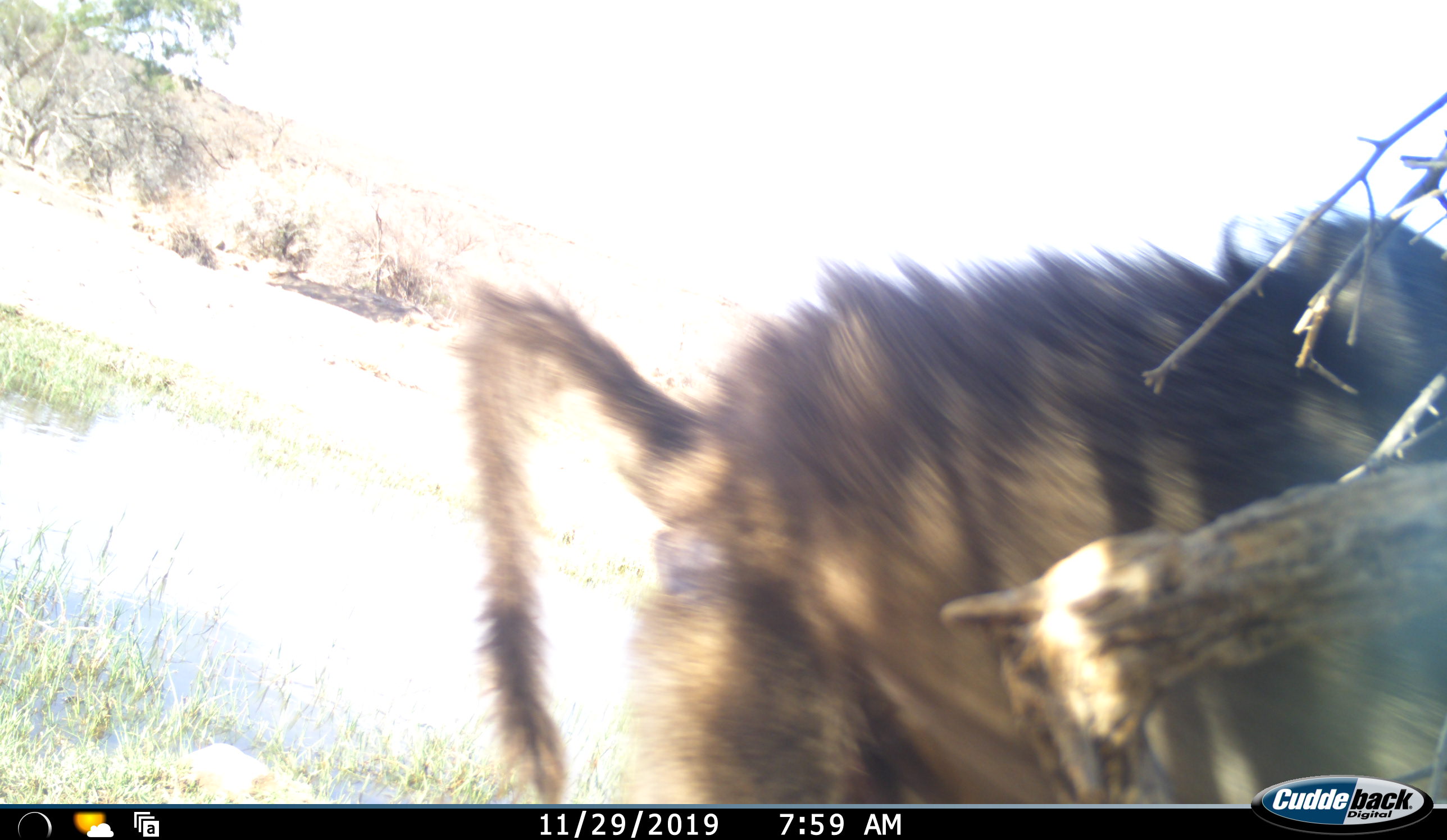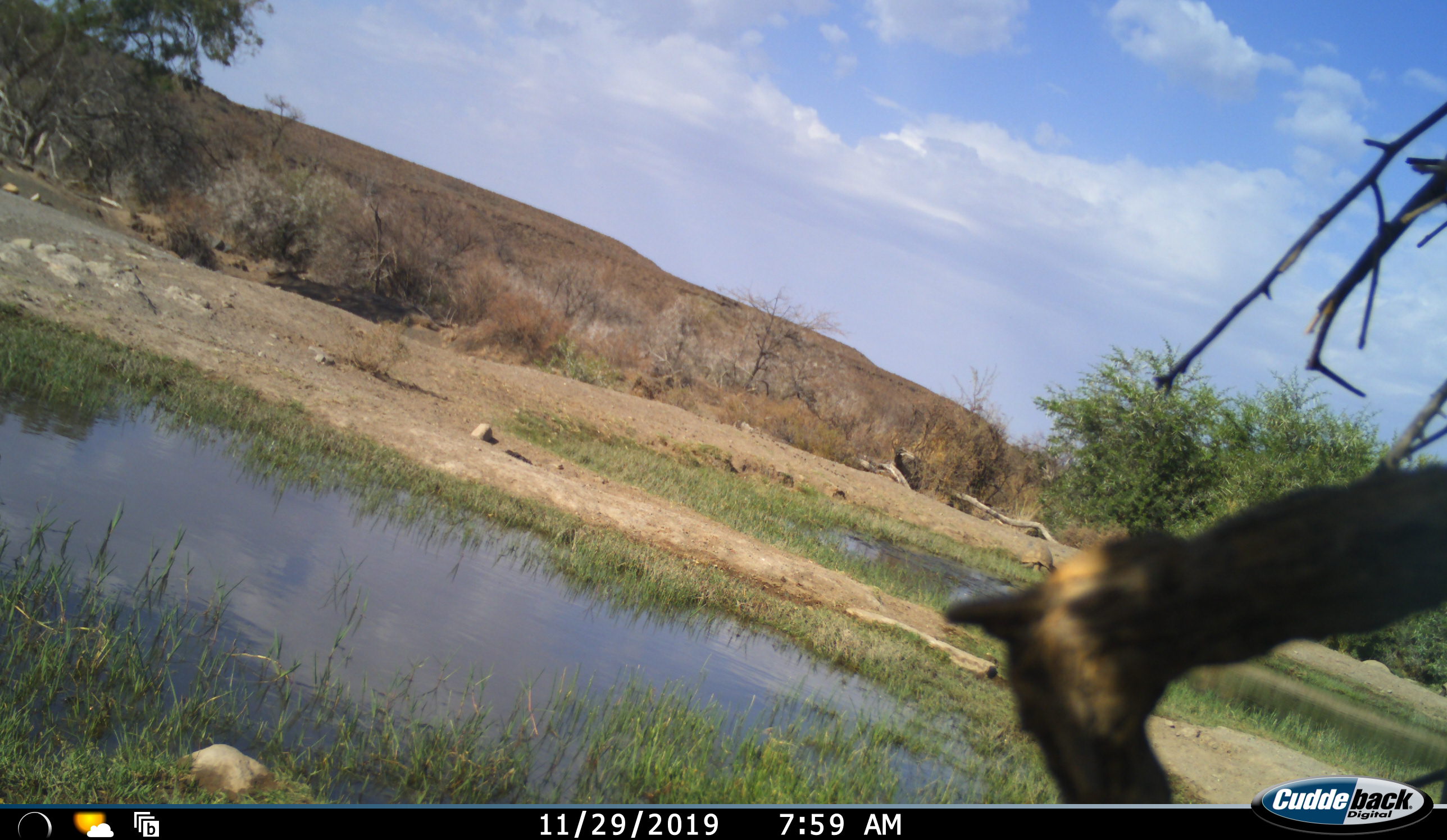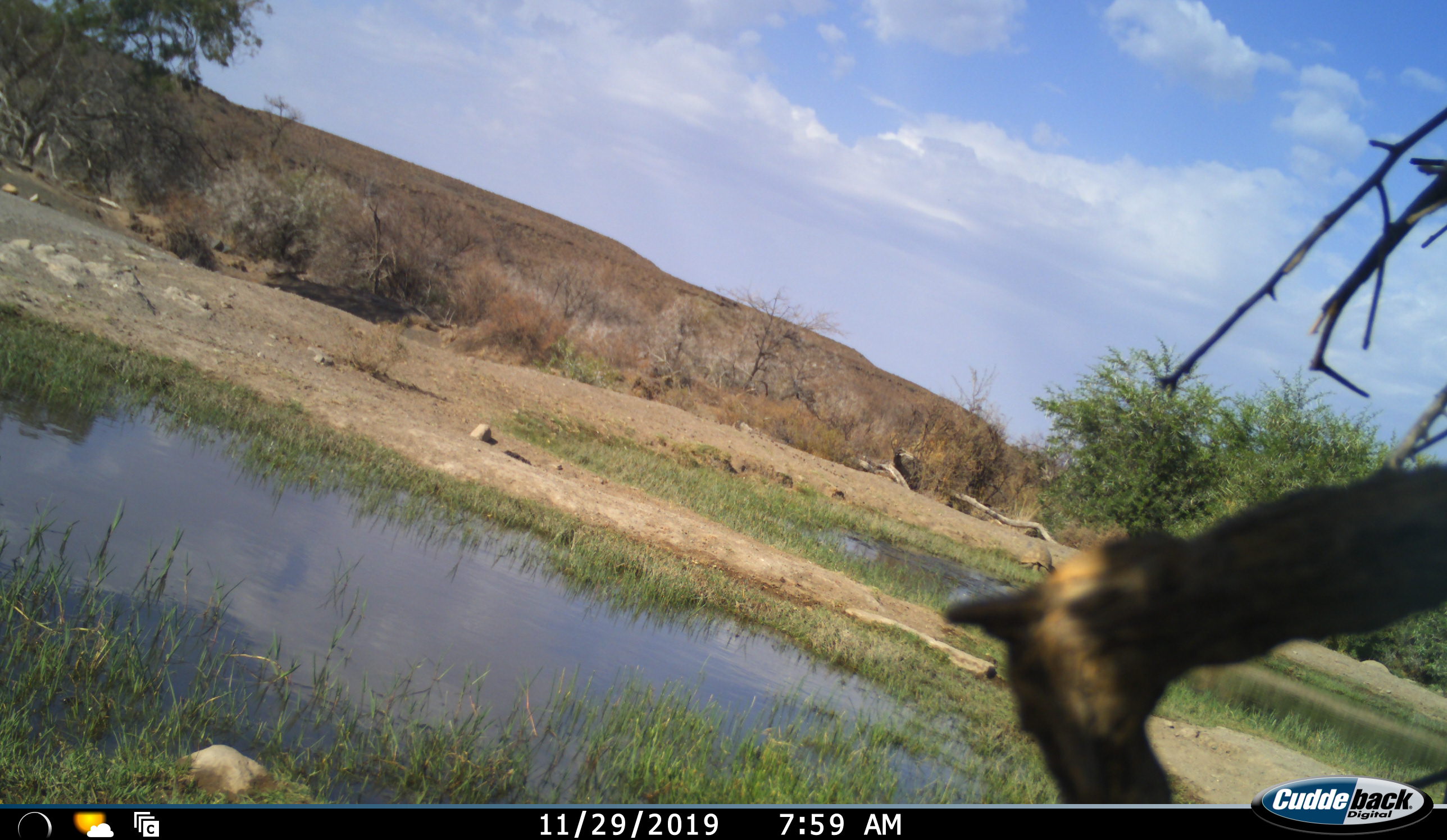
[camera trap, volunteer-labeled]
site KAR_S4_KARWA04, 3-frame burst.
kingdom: Animalia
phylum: Chordata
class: Mammalia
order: Primates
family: Cercopithecidae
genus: Papio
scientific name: Papio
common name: baboon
Baboon (Papio), count 1. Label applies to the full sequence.